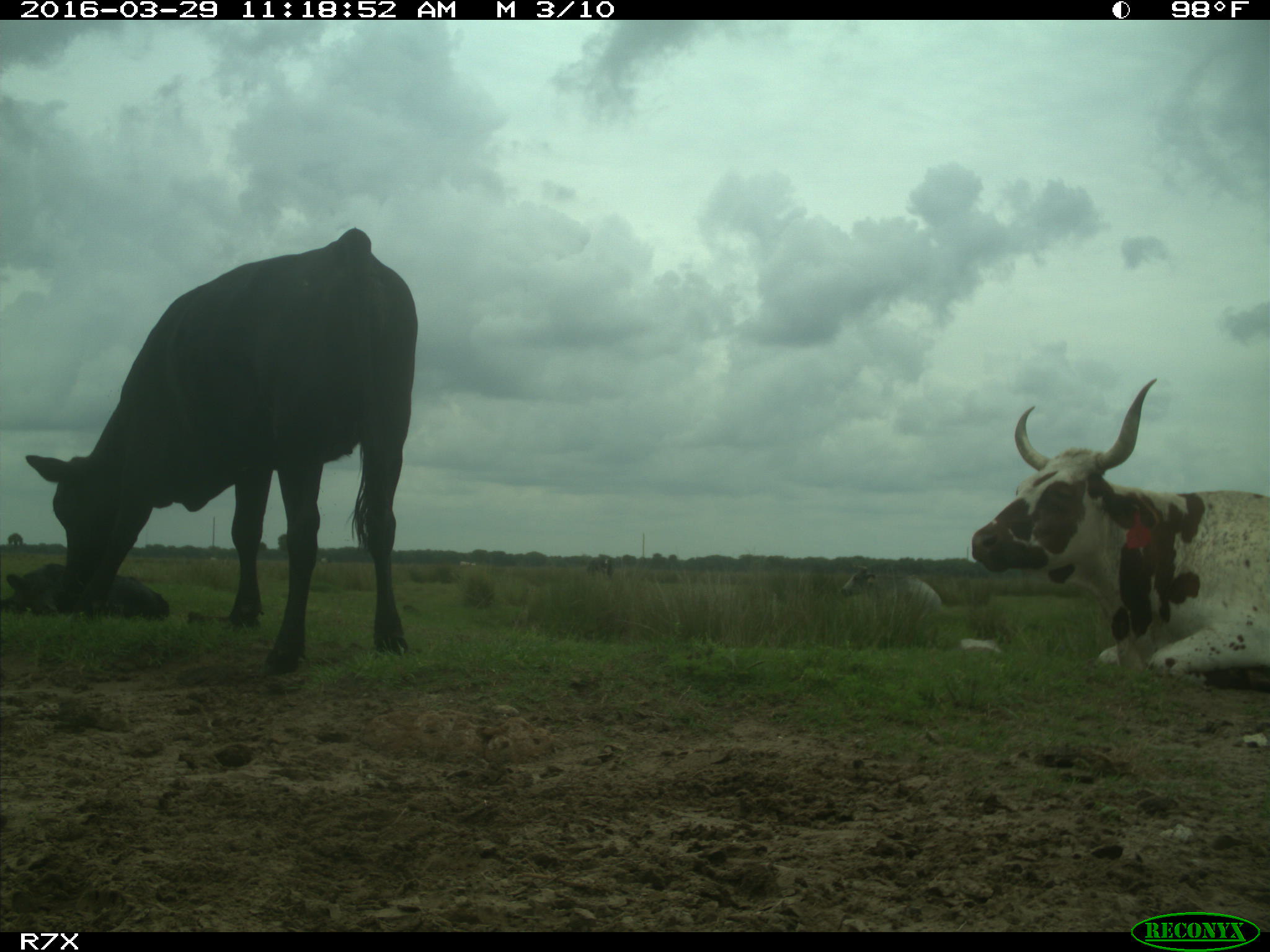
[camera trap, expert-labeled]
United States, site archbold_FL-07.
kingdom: Animalia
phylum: Chordata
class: Mammalia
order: Artiodactyla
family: Bovidae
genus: Bos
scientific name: Bos taurus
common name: domestic cow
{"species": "Bos taurus (domestic cow)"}